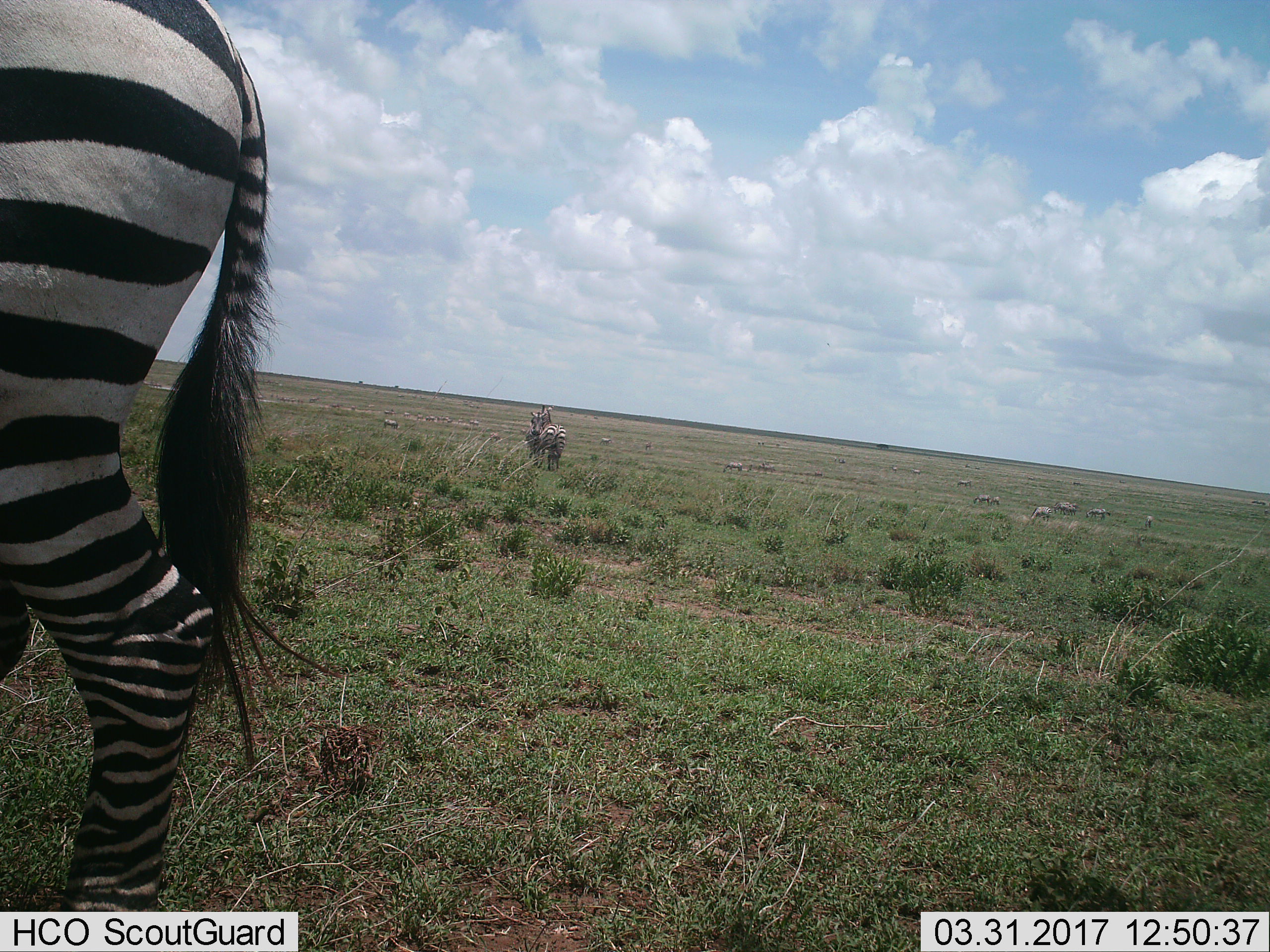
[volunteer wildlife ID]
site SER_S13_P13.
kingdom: Animalia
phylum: Chordata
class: Mammalia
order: Perissodactyla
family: Equidae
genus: Equus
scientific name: Equus quagga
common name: plains zebra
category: zebraplains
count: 11-50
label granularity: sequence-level